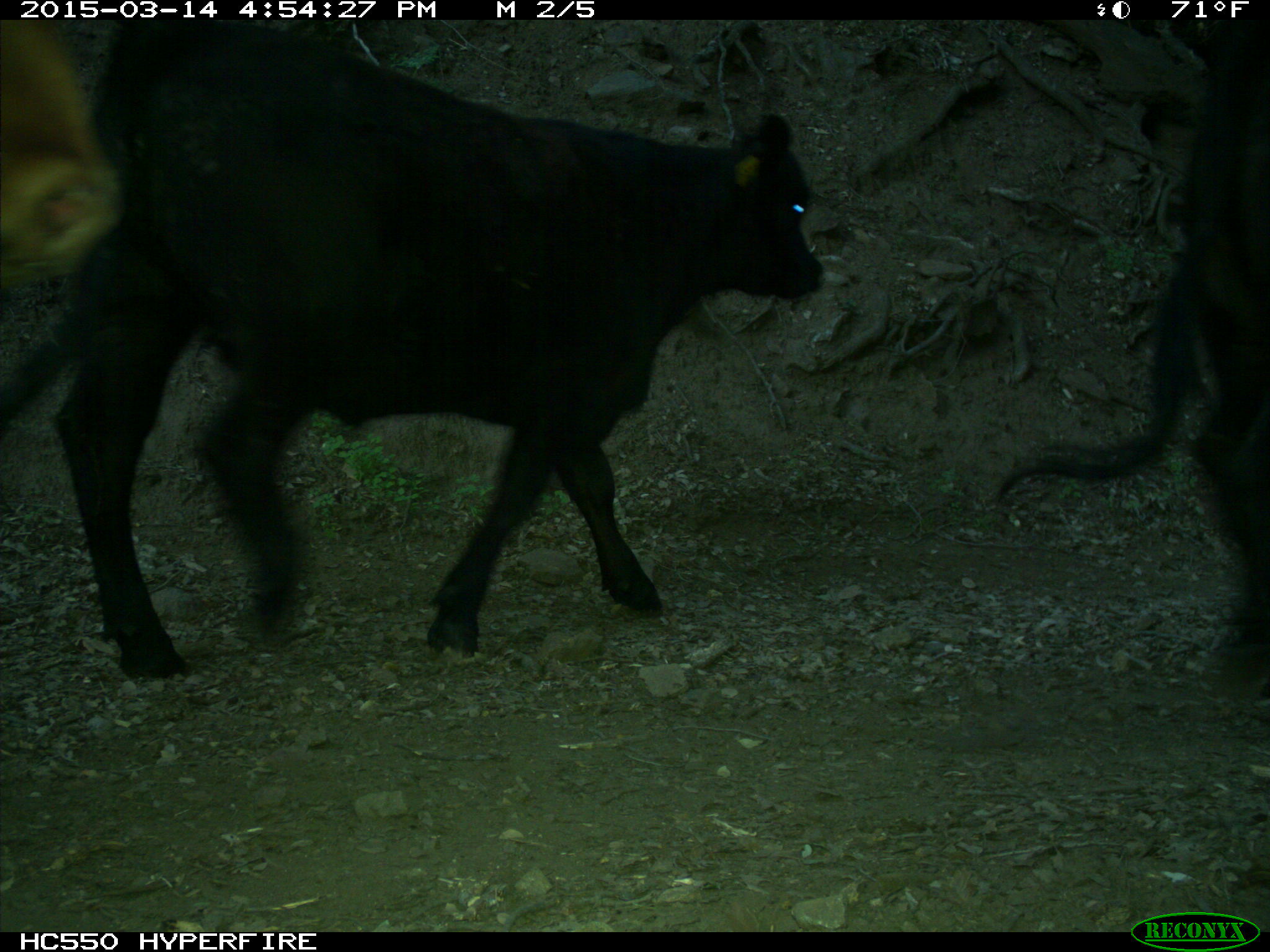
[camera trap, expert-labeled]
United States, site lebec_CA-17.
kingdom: Animalia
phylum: Chordata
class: Mammalia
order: Artiodactyla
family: Bovidae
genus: Bos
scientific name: Bos taurus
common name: domestic cow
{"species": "Bos taurus (domestic cow)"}